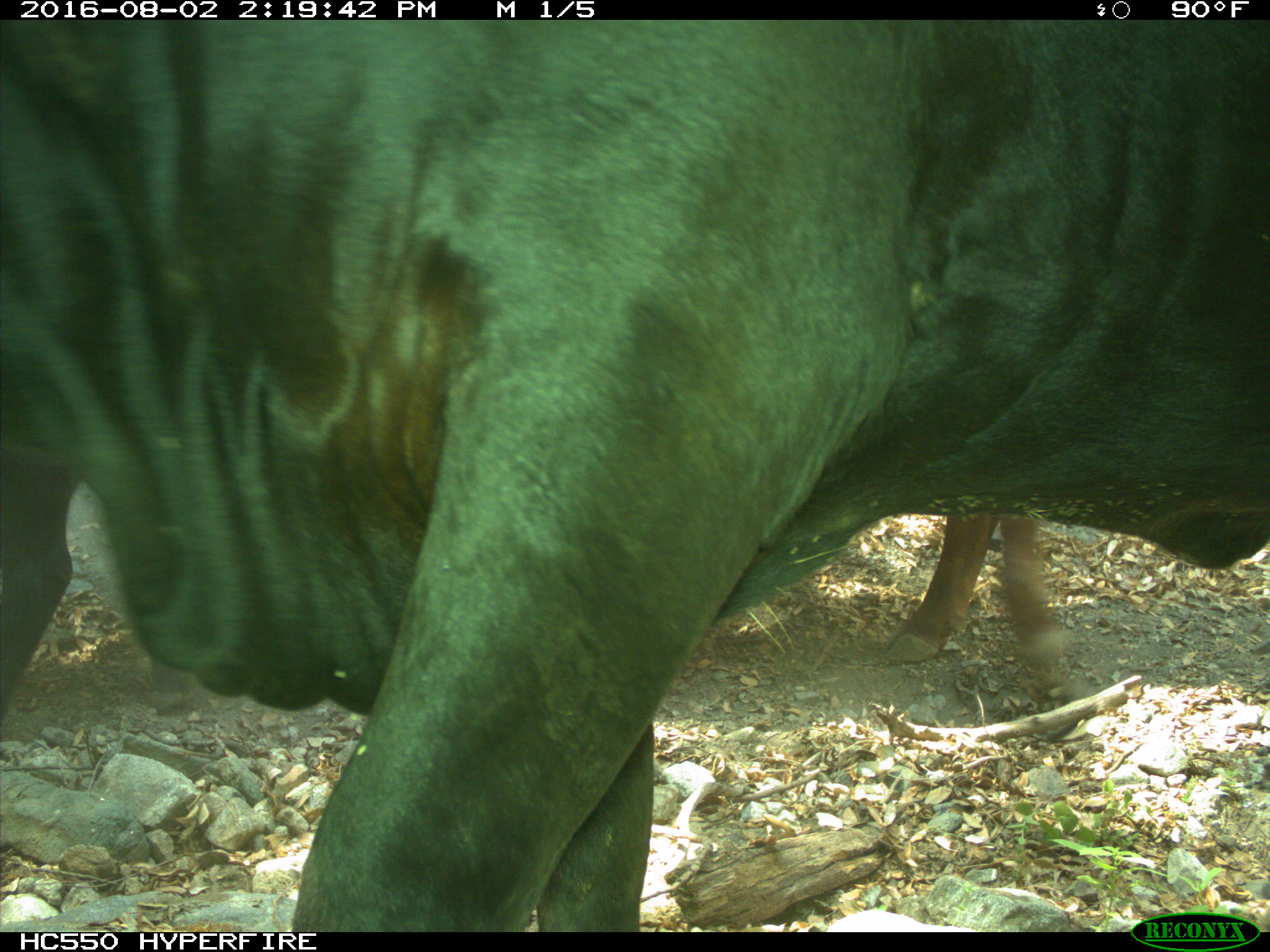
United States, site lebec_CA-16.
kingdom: Animalia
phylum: Chordata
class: Mammalia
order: Artiodactyla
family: Bovidae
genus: Bos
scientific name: Bos taurus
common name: domestic cow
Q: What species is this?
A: Bos taurus (domestic cow).